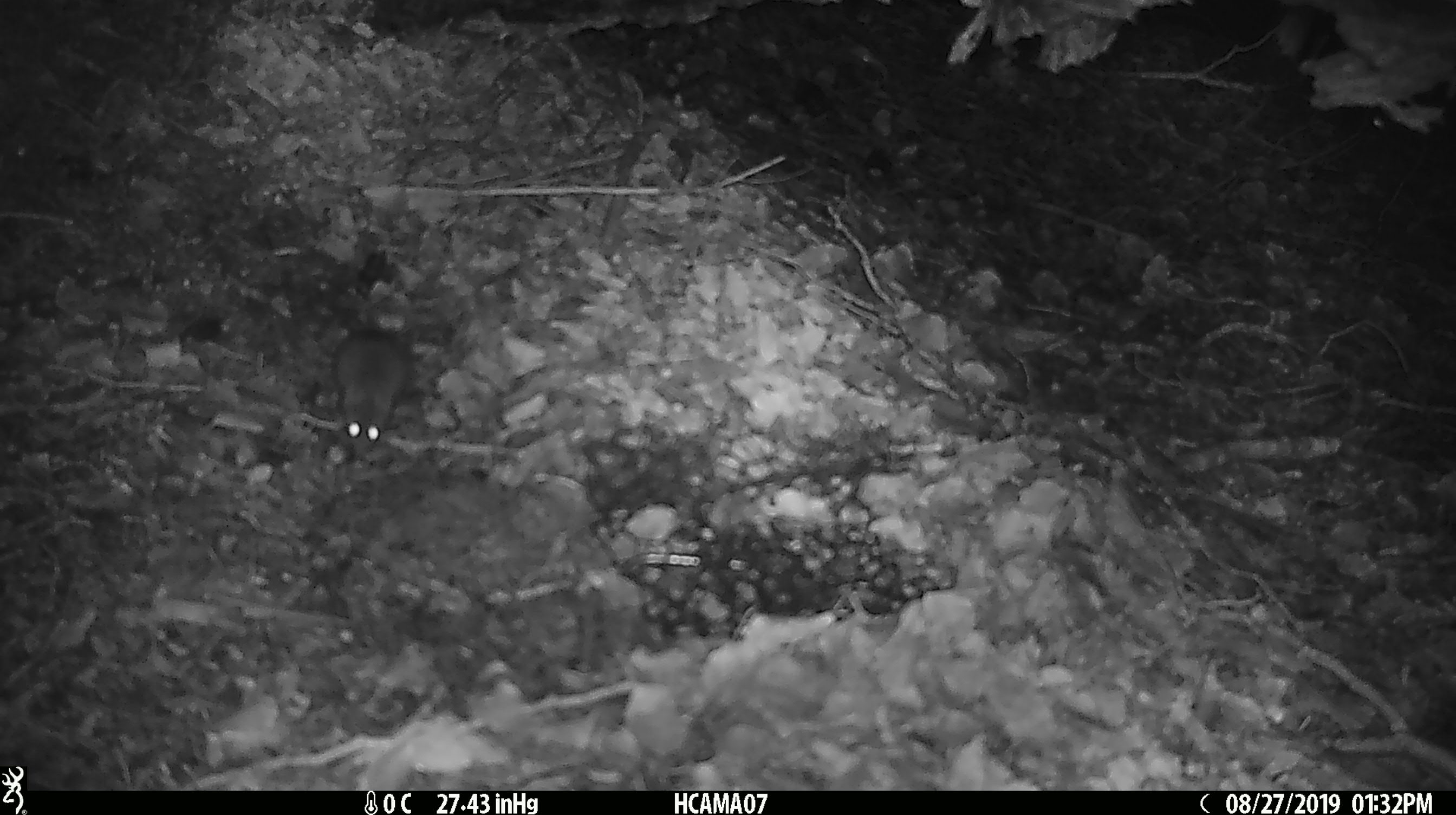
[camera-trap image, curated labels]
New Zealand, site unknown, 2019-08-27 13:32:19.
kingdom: Animalia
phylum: Chordata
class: Mammalia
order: Rodentia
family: Muridae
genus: Mus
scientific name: Mus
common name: mouse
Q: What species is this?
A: Mouse (Mus).